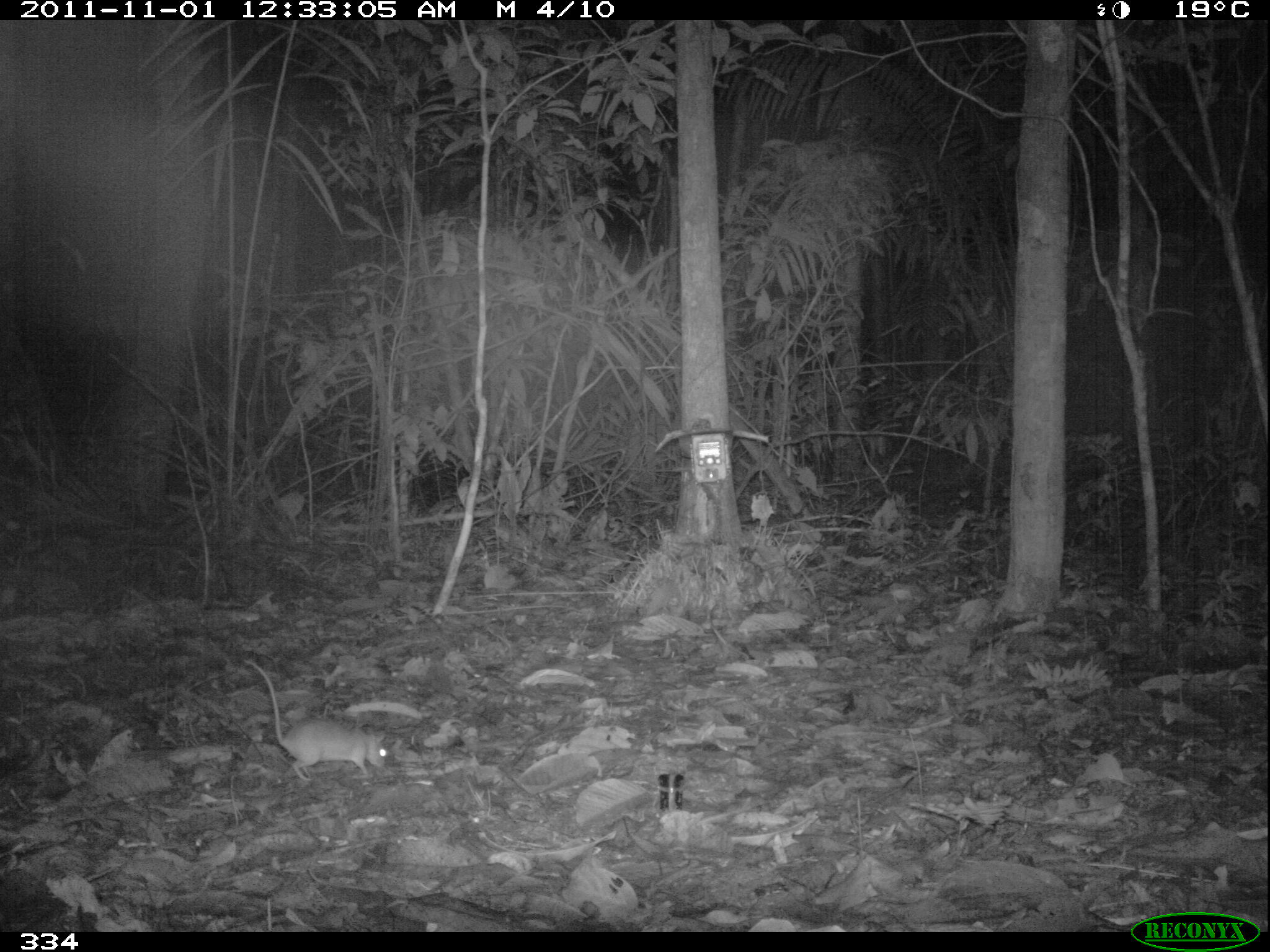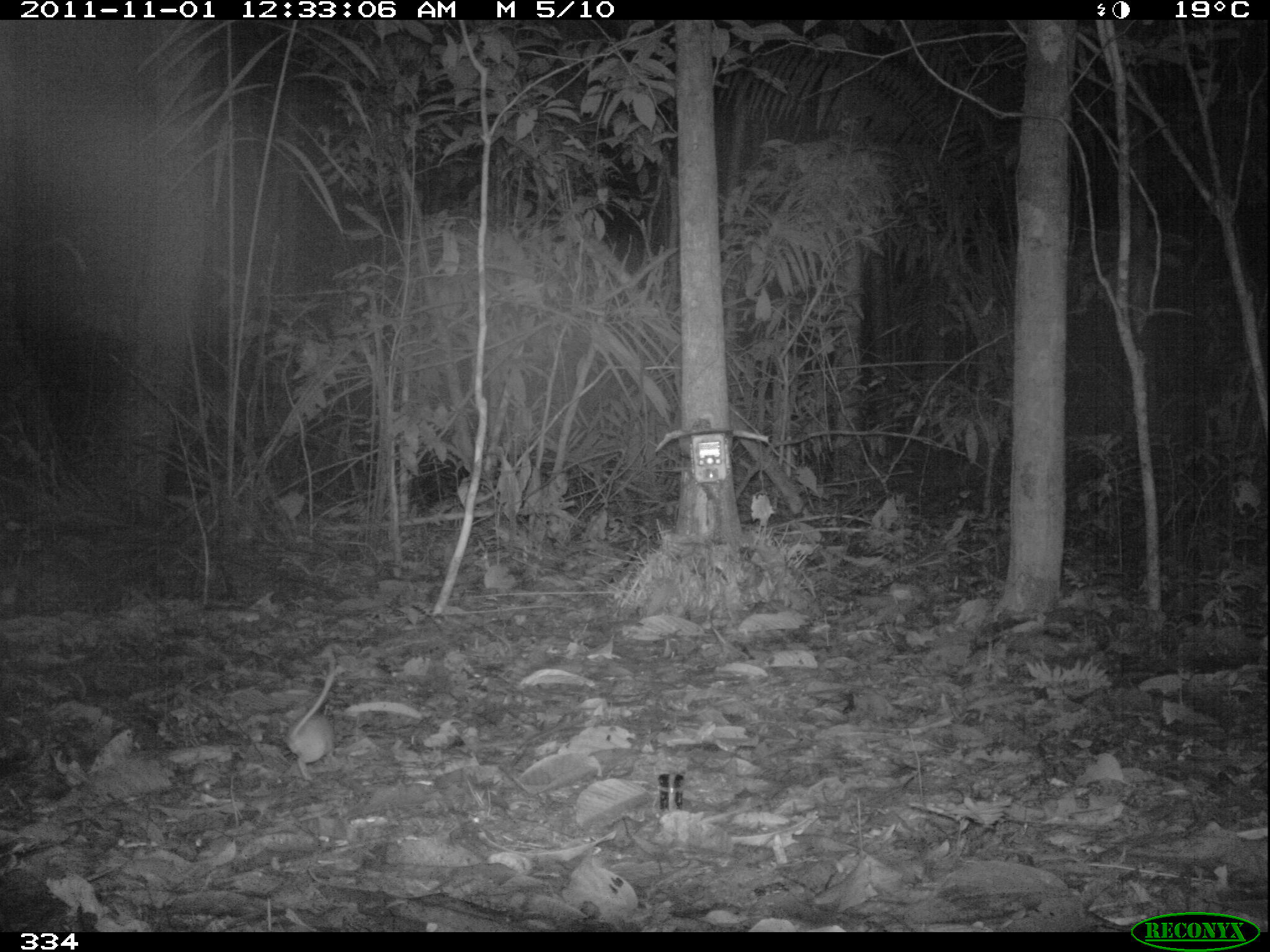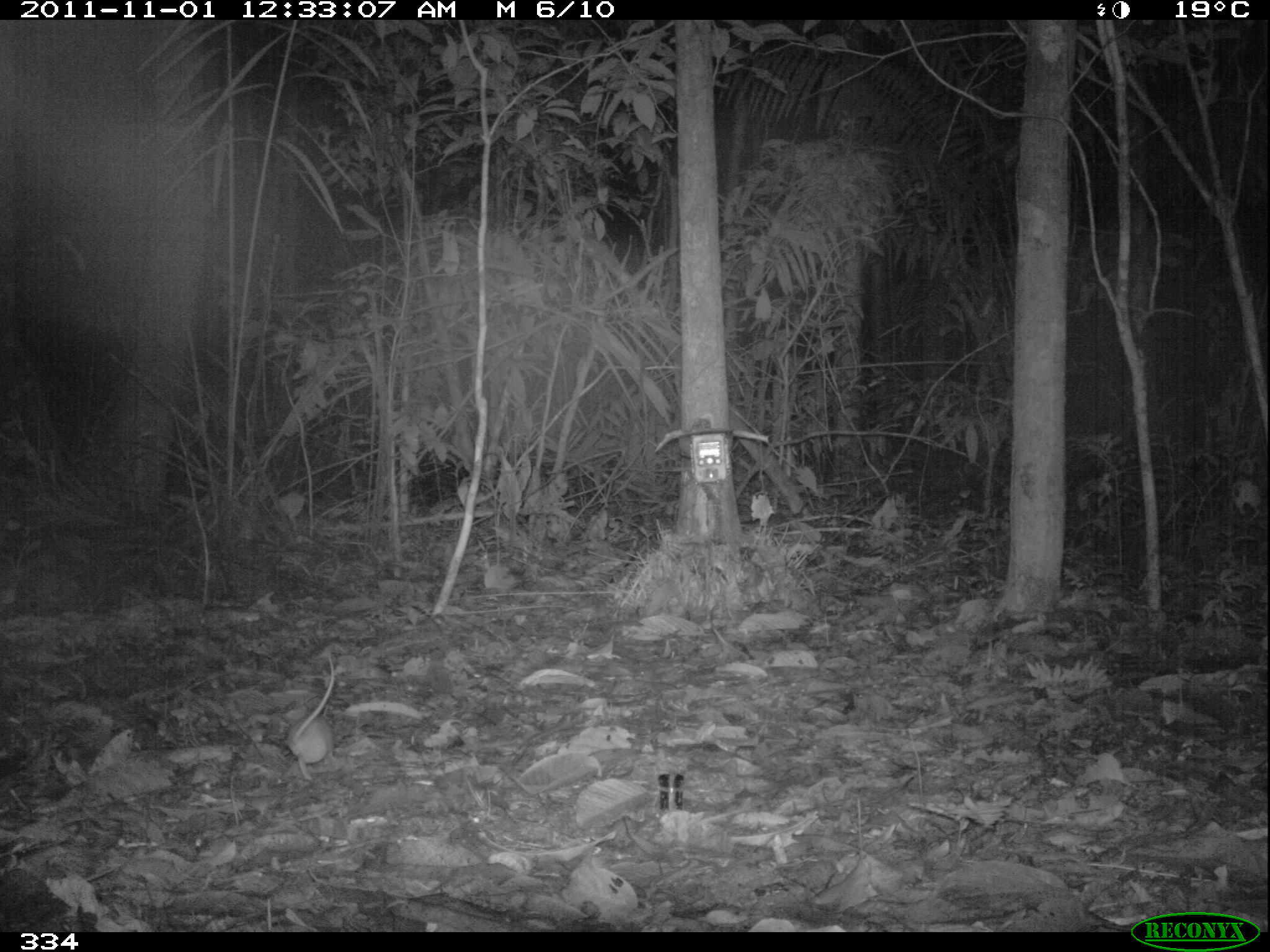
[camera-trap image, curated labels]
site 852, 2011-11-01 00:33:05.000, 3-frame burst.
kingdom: Animalia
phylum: Chordata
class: Mammalia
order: Rodentia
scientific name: Rodentia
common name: rodents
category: unknown rodent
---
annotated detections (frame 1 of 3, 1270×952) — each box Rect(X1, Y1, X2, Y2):
unknown rodent: Rect(243, 659, 387, 780)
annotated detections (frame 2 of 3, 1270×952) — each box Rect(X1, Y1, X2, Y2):
unknown rodent: Rect(287, 646, 336, 781)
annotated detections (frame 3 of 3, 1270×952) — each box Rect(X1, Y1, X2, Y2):
unknown rodent: Rect(286, 654, 334, 779)